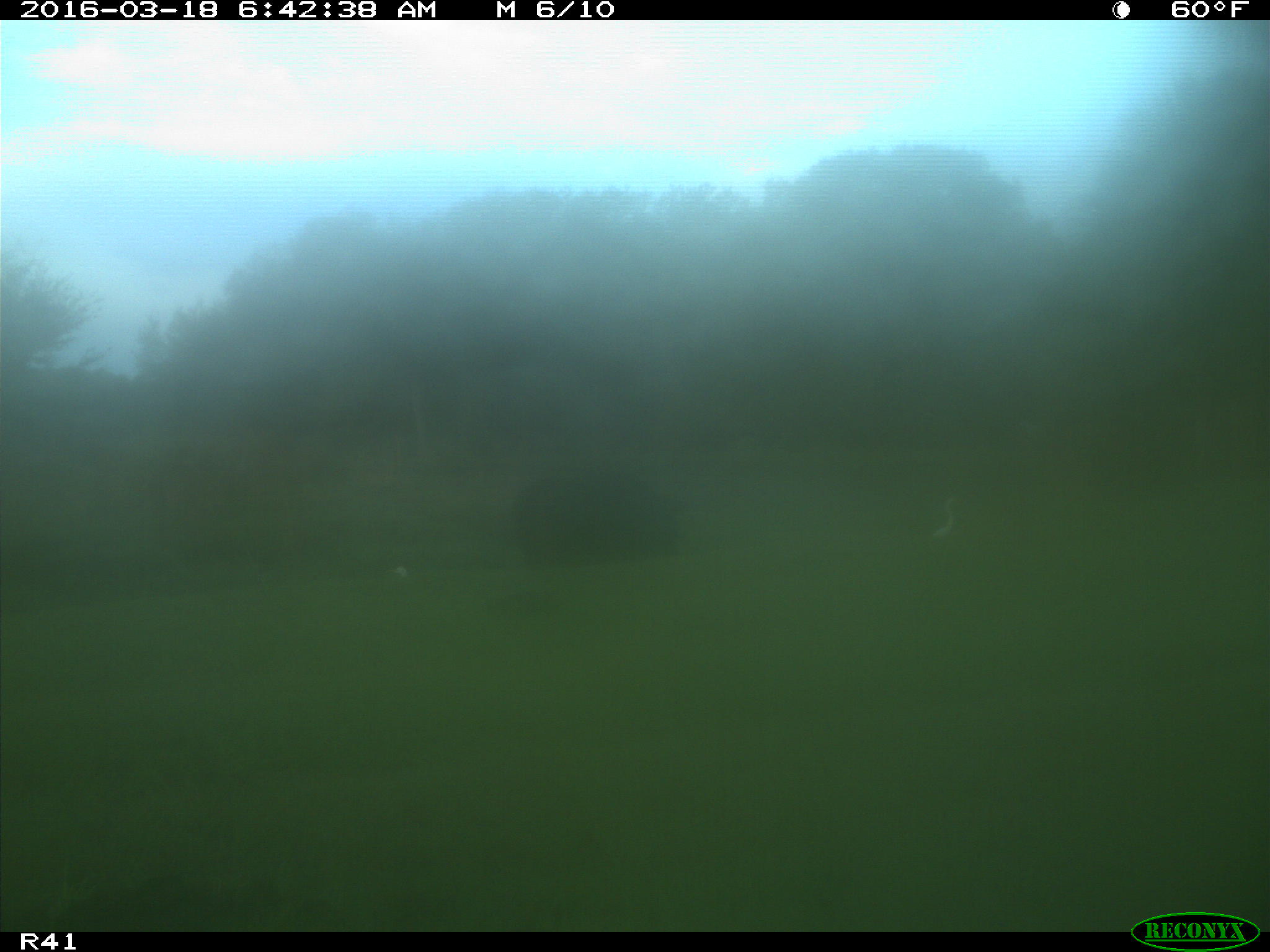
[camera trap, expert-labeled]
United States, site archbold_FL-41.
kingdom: Animalia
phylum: Chordata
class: Mammalia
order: Artiodactyla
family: Bovidae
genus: Bos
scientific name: Bos taurus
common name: domestic cow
Bos taurus (domestic cow).